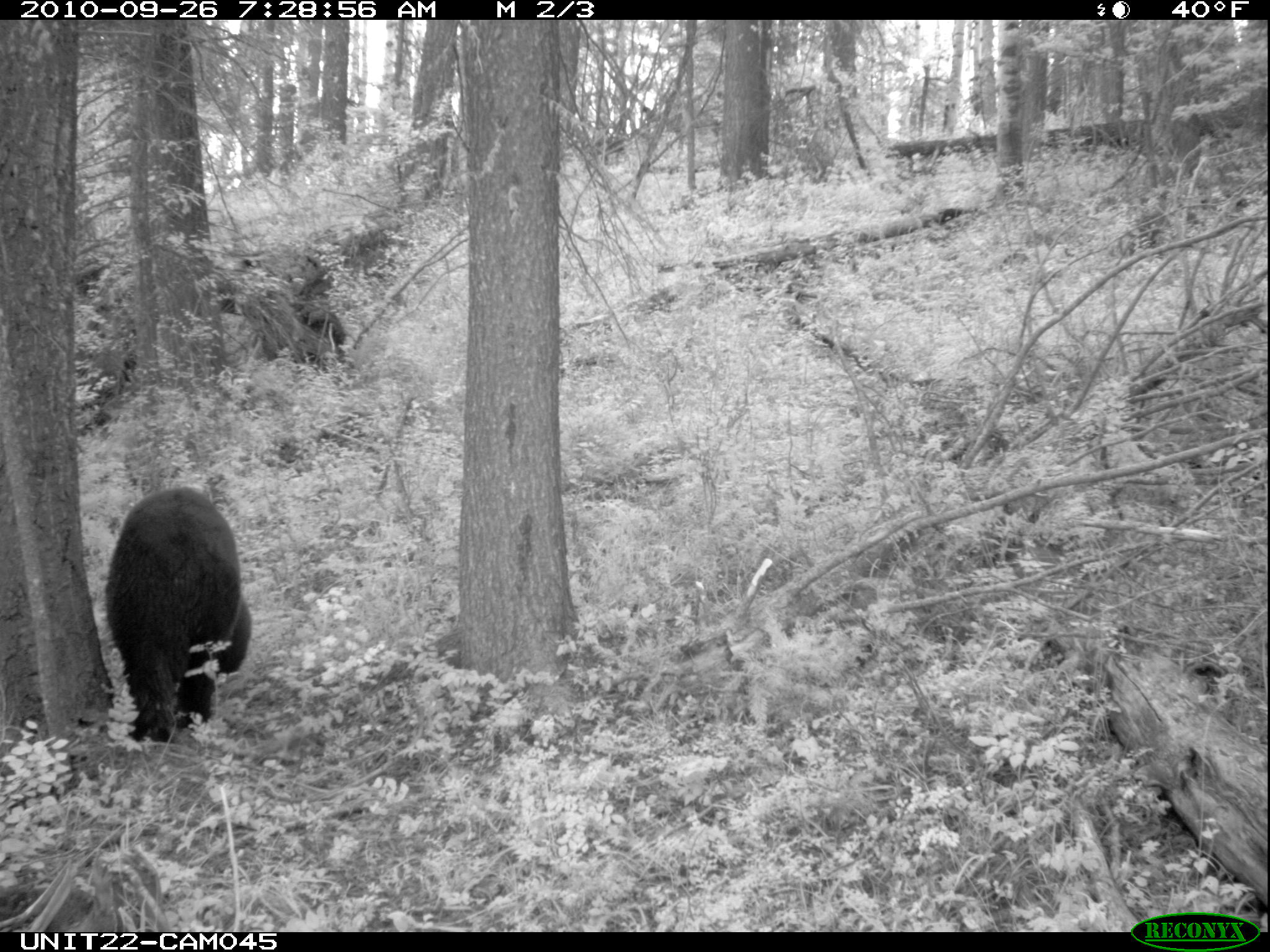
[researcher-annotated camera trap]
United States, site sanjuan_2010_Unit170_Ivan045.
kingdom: Animalia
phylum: Chordata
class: Mammalia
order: Carnivora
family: Ursidae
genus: Ursus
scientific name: Ursus americanus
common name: american black bear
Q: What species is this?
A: Ursus americanus (american black bear).